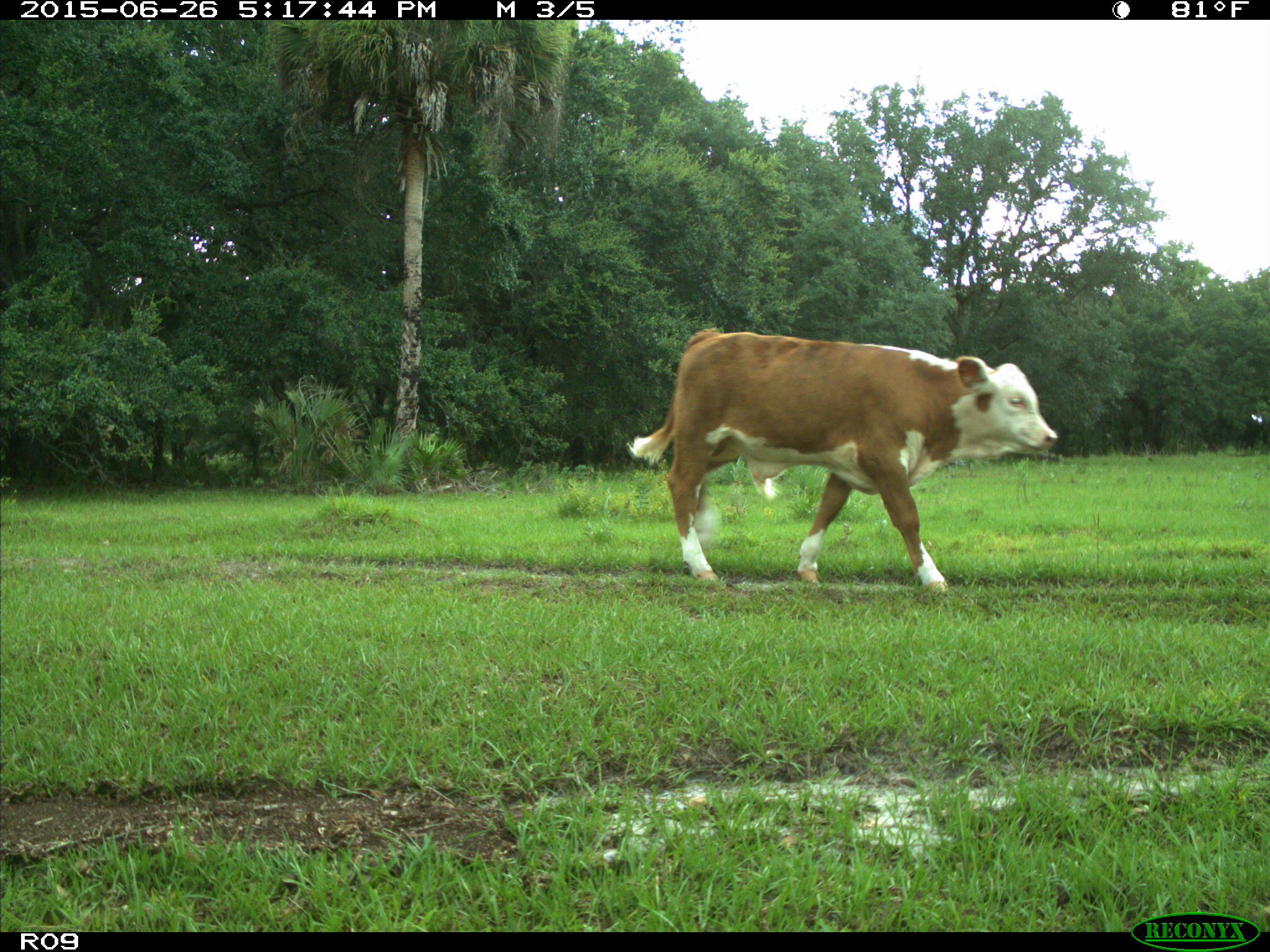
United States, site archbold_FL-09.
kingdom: Animalia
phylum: Chordata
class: Mammalia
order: Artiodactyla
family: Bovidae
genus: Bos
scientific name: Bos taurus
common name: domestic cow